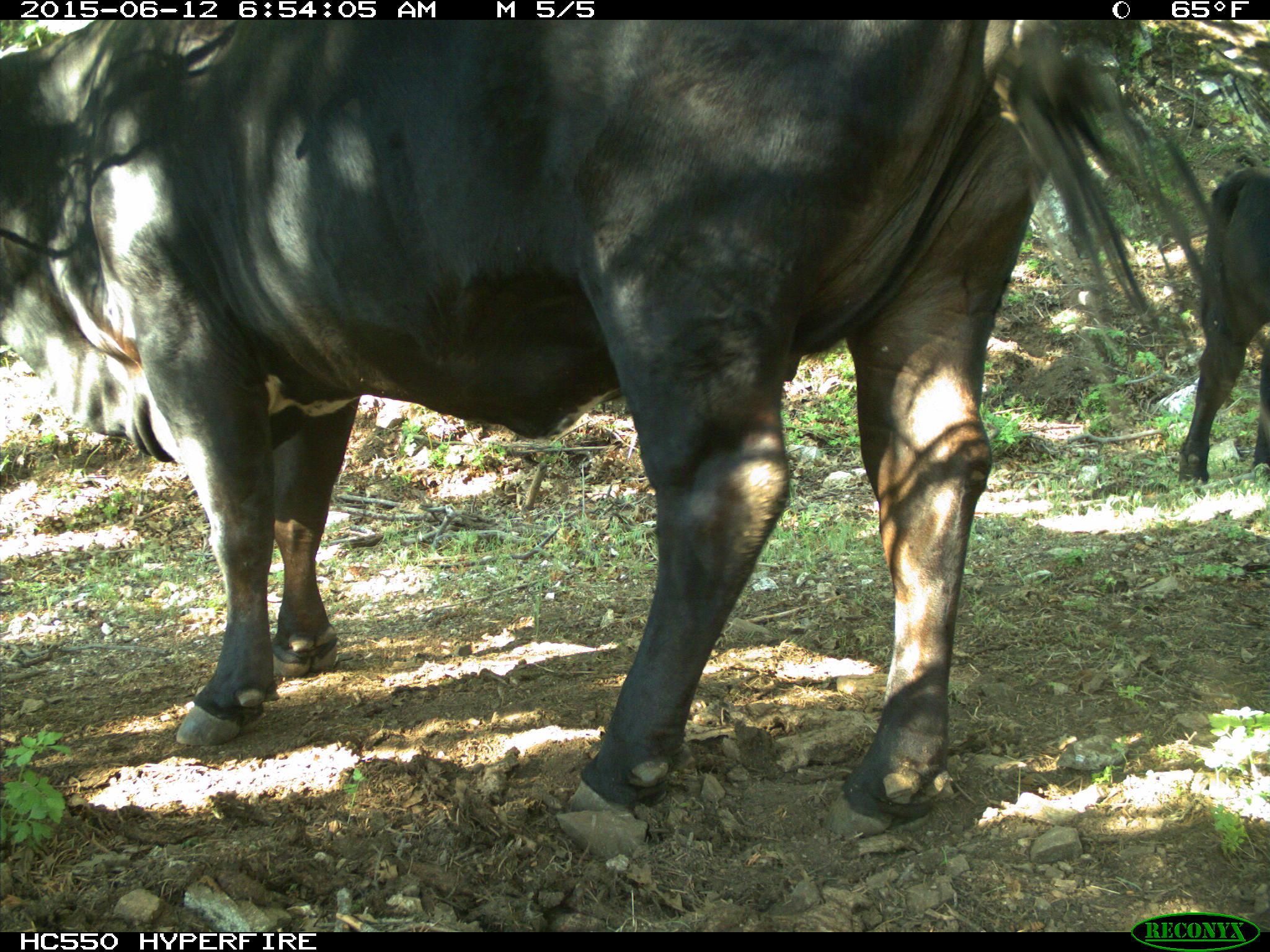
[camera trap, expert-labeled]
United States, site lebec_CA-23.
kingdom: Animalia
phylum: Chordata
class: Mammalia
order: Artiodactyla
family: Bovidae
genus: Bos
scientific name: Bos taurus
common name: domestic cow